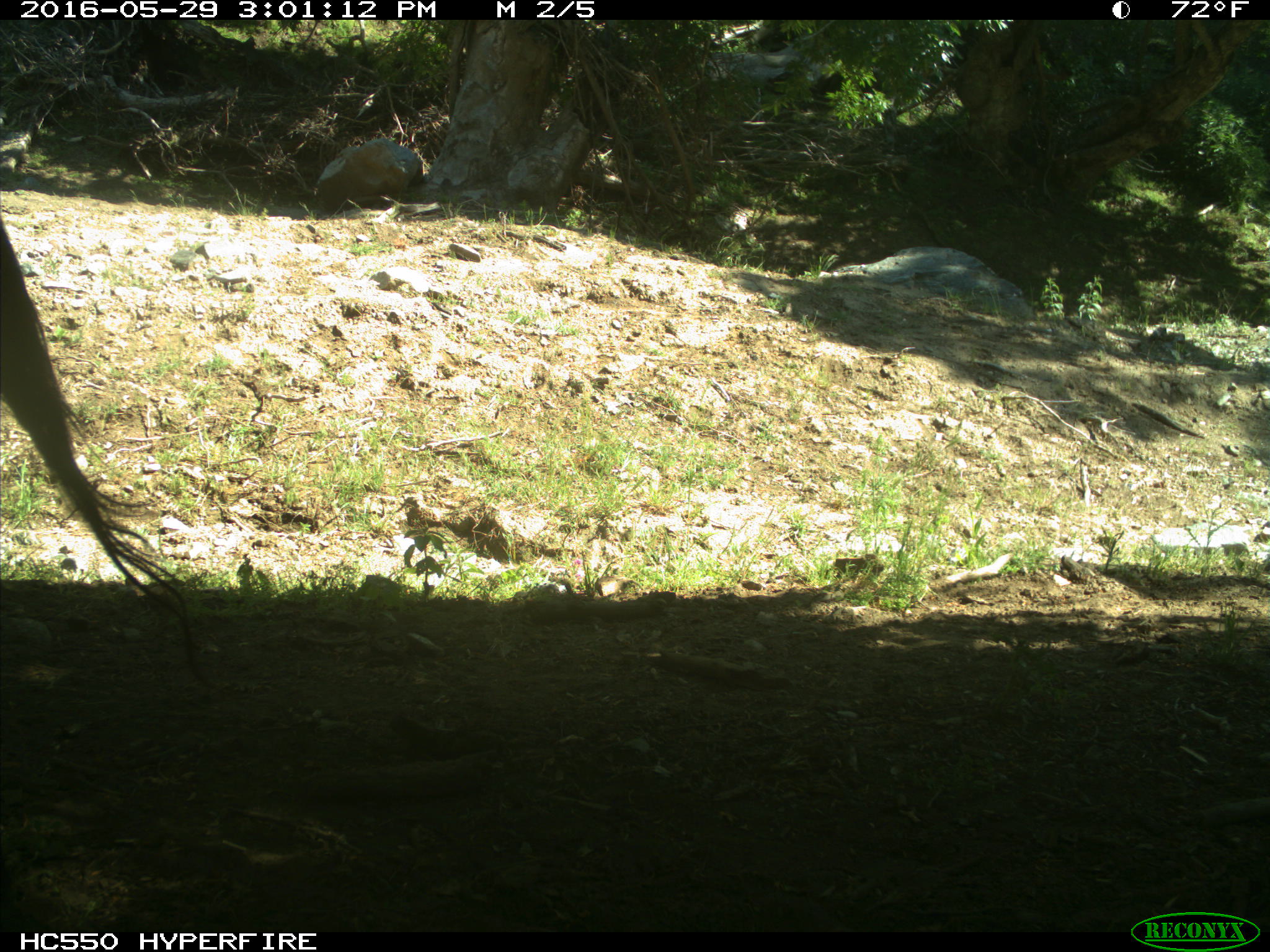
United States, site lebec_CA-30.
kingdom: Animalia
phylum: Chordata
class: Mammalia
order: Artiodactyla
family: Bovidae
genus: Bos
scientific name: Bos taurus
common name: domestic cow